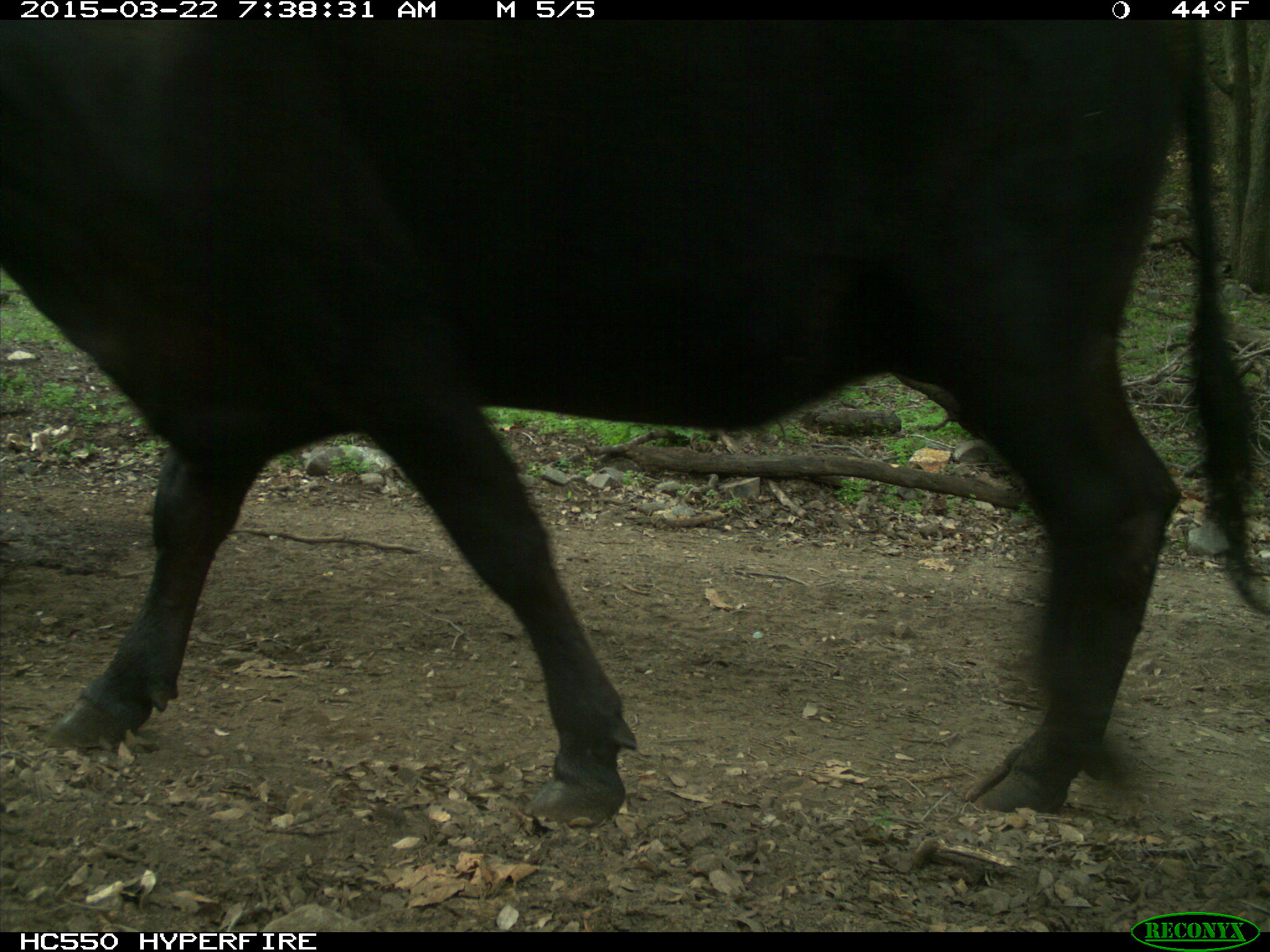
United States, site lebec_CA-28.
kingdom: Animalia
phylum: Chordata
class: Mammalia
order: Artiodactyla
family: Bovidae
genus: Bos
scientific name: Bos taurus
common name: domestic cow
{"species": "Bos taurus (domestic cow)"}